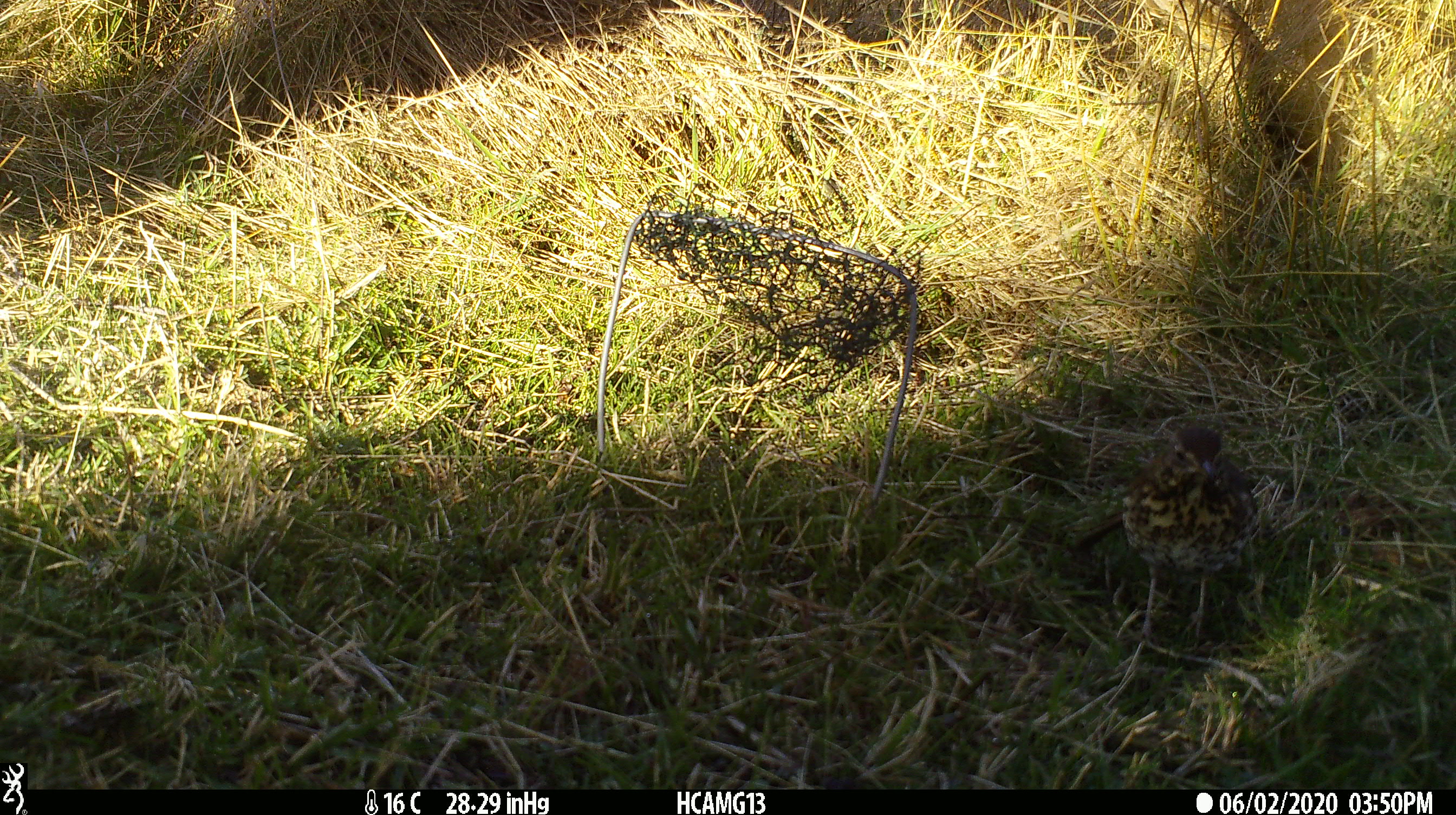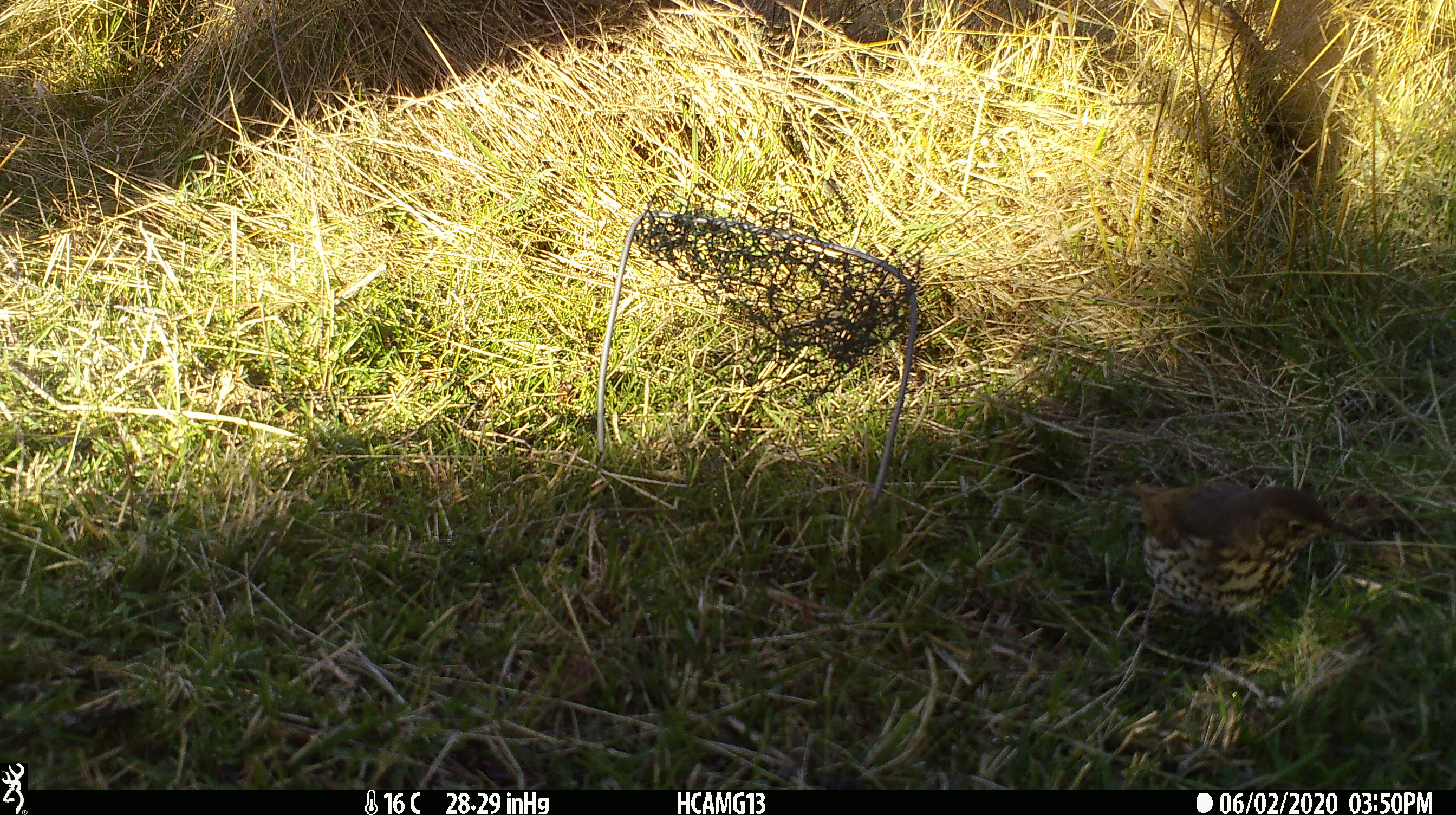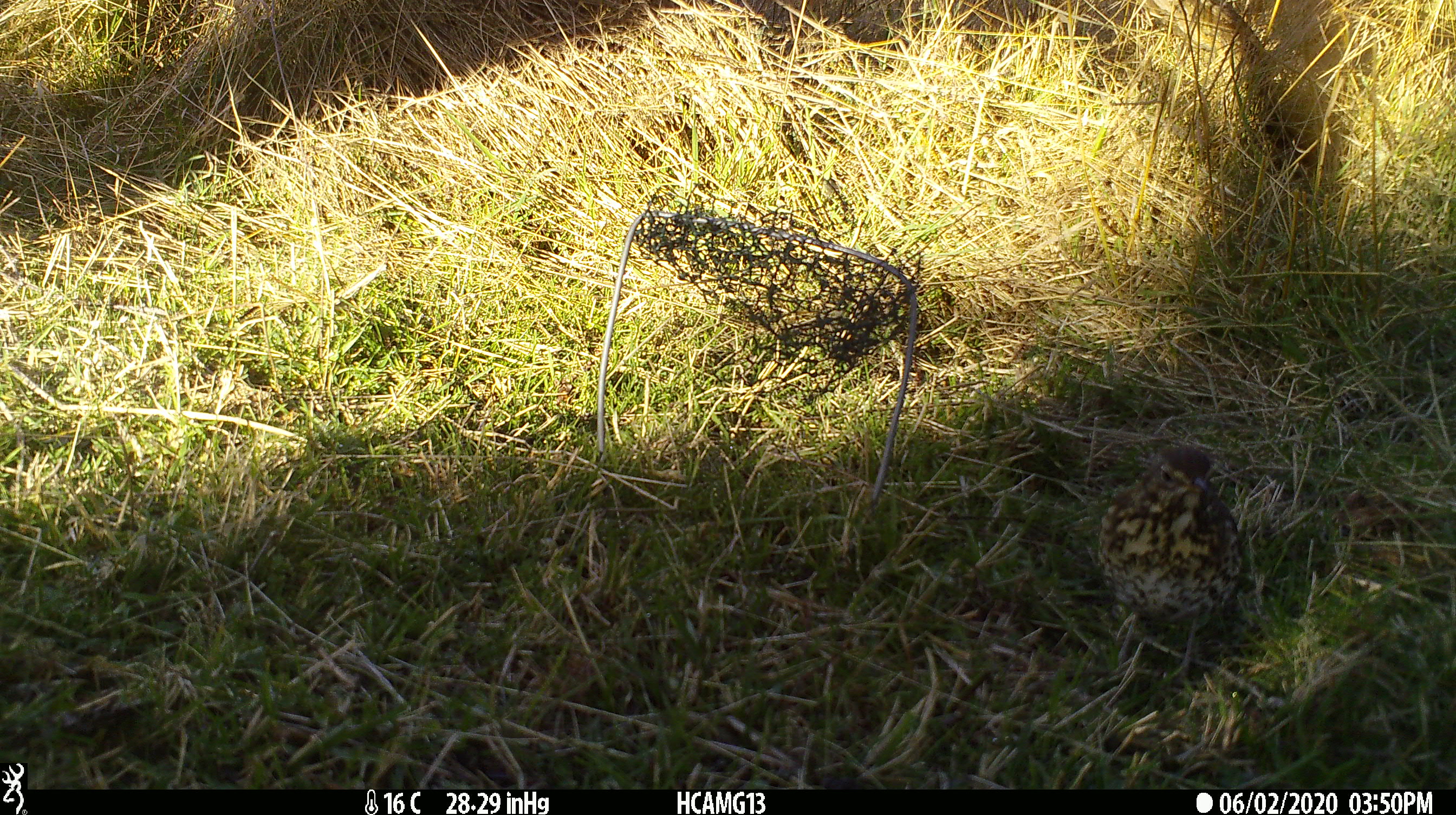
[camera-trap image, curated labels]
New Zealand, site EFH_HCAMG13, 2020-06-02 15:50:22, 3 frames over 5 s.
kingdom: Animalia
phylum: Chordata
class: Aves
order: Passeriformes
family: Turdidae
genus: Turdus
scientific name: Turdus philomelos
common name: song thrush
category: thrush